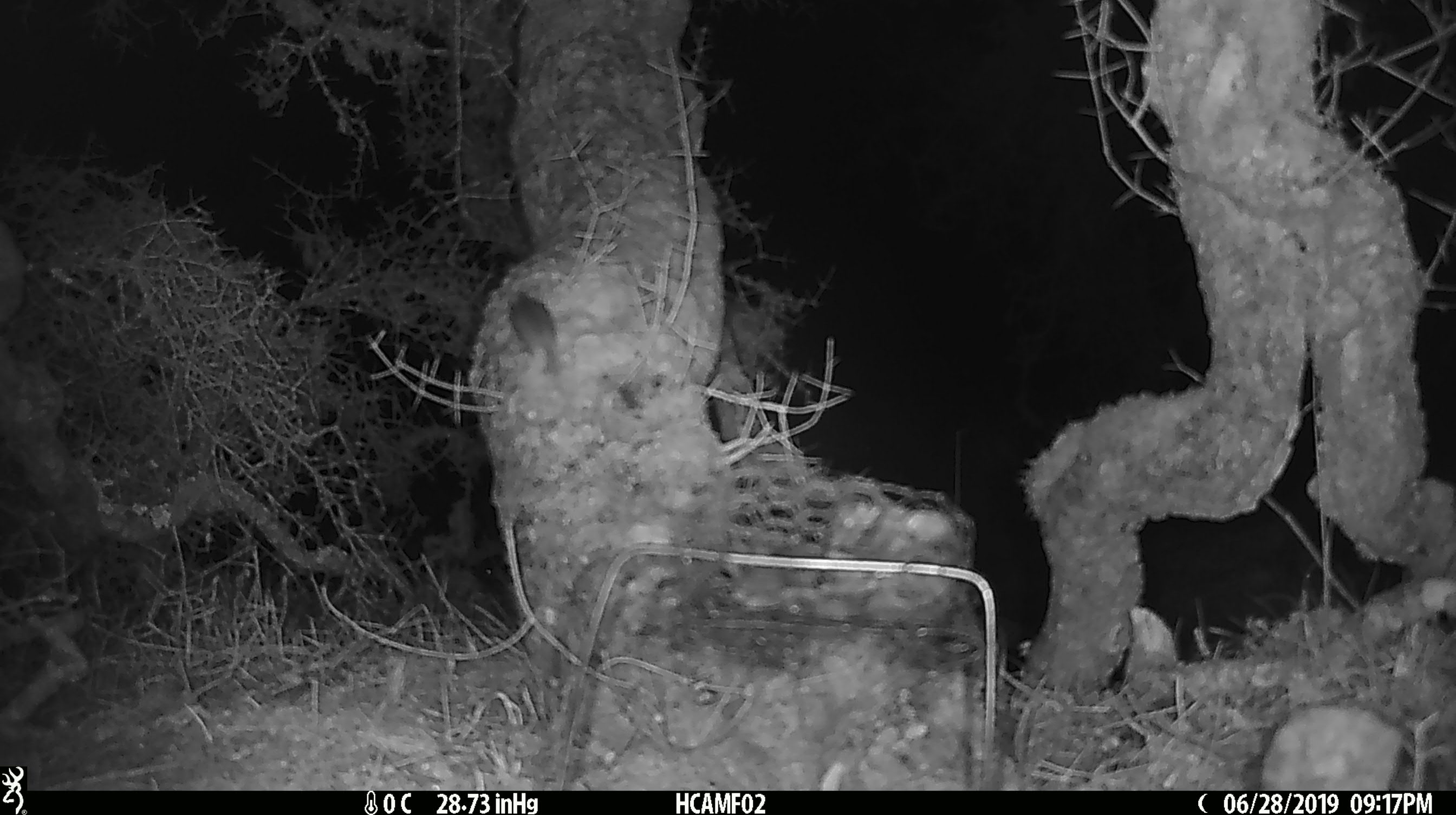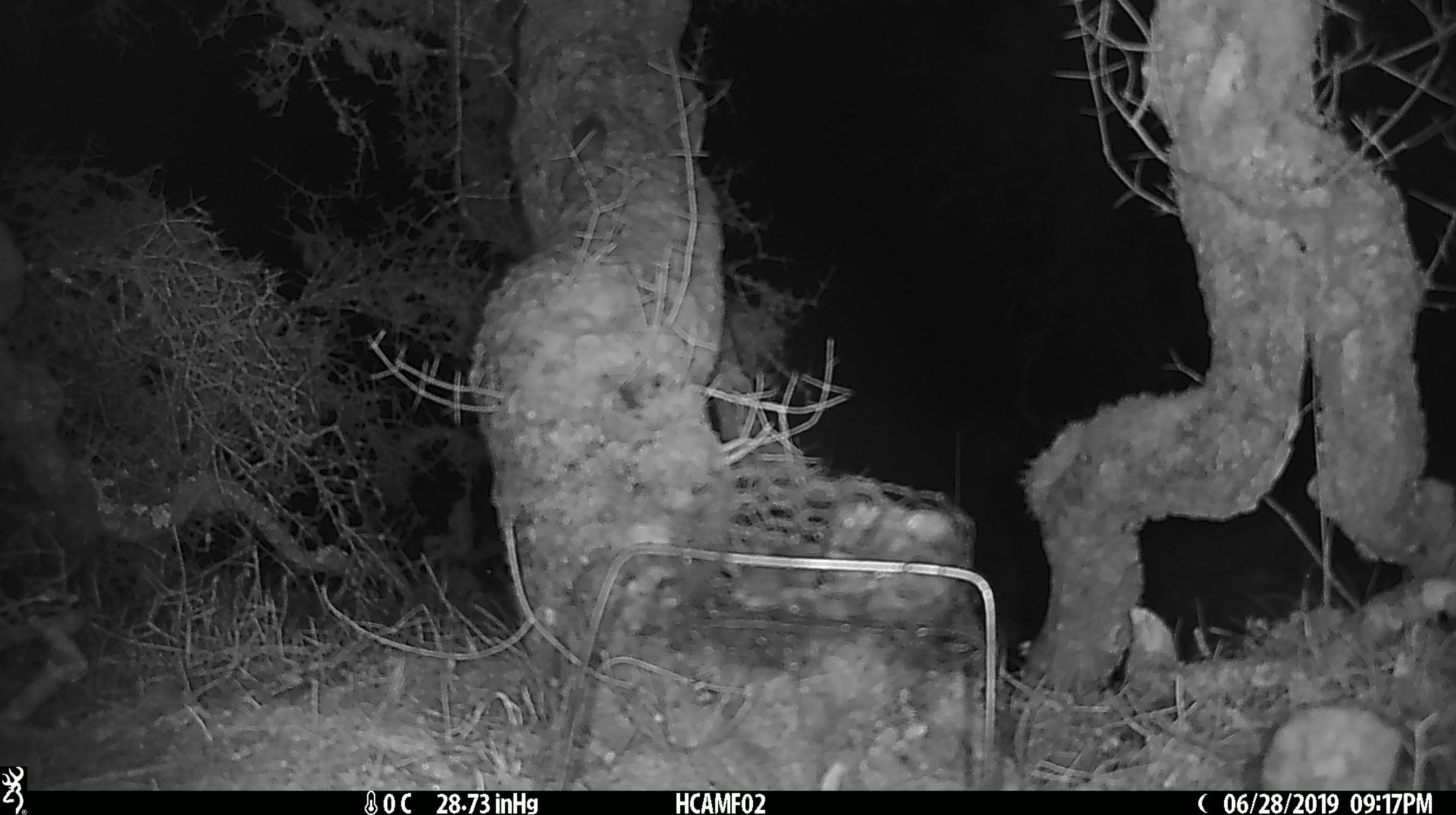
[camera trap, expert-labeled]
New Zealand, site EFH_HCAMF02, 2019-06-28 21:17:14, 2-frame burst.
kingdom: Animalia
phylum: Chordata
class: Mammalia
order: Rodentia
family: Muridae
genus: Mus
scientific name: Mus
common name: mouse